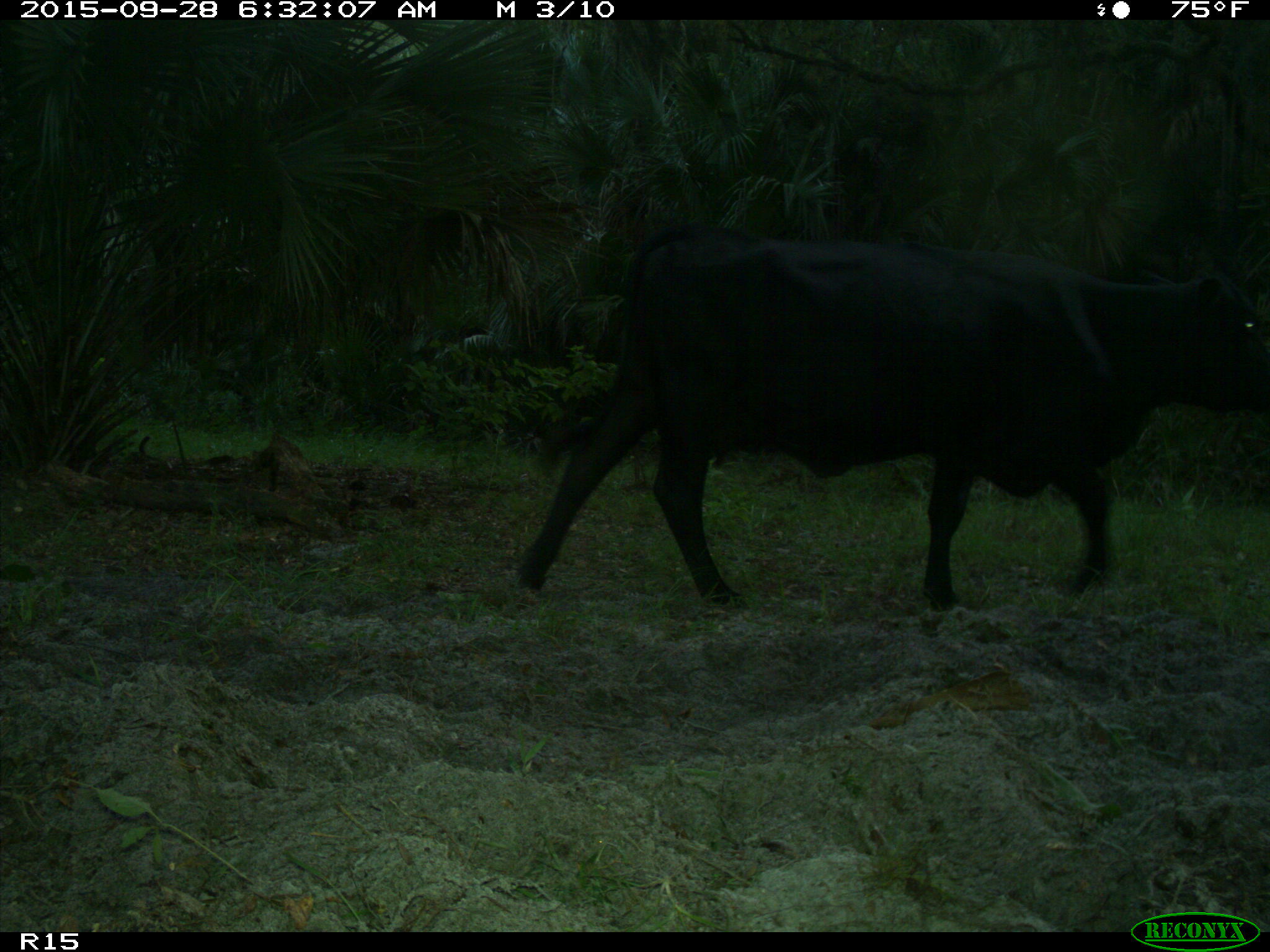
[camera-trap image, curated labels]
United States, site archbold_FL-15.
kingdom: Animalia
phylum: Chordata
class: Mammalia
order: Artiodactyla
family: Bovidae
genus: Bos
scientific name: Bos taurus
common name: domestic cow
Bos taurus (domestic cow).